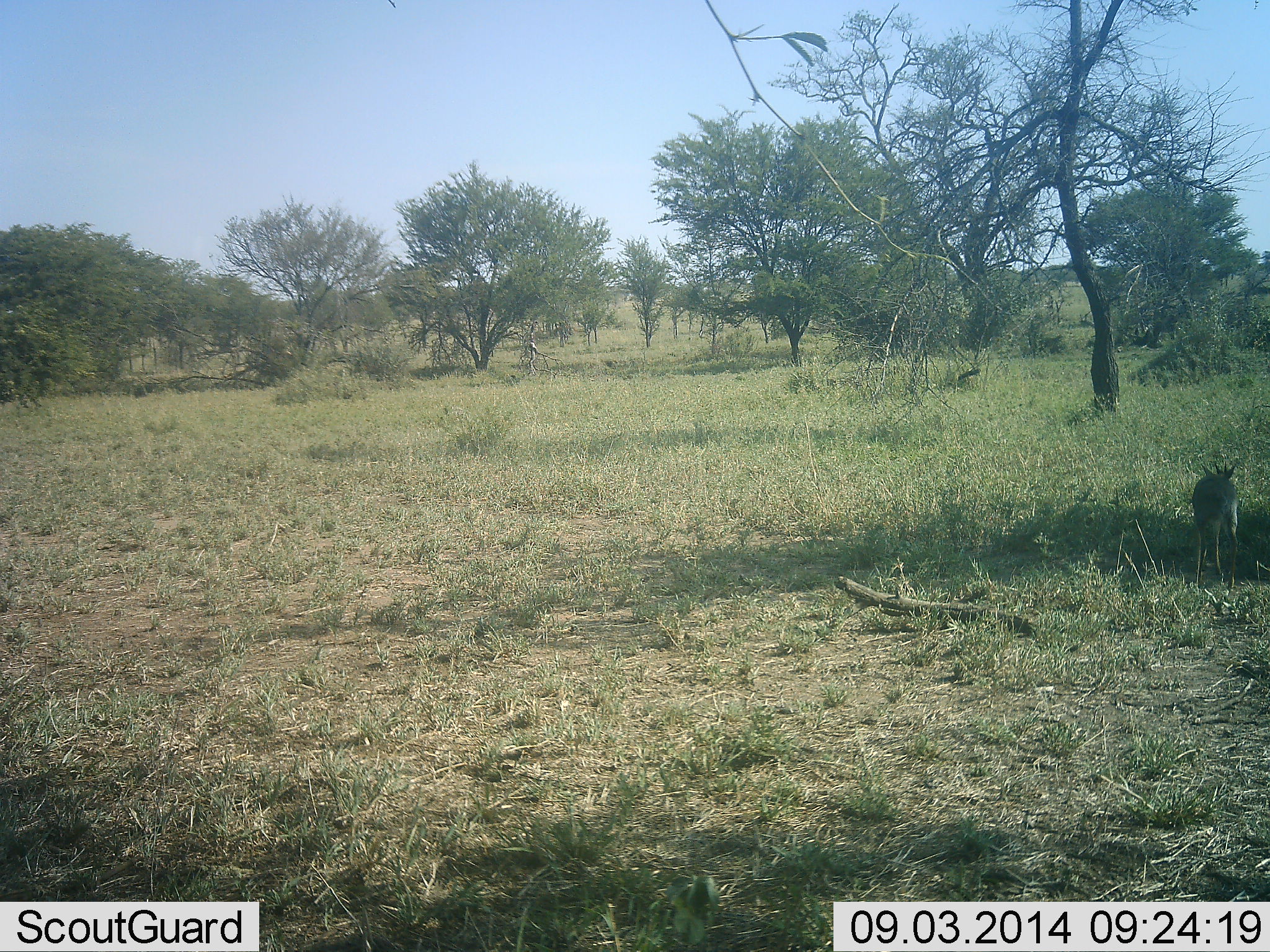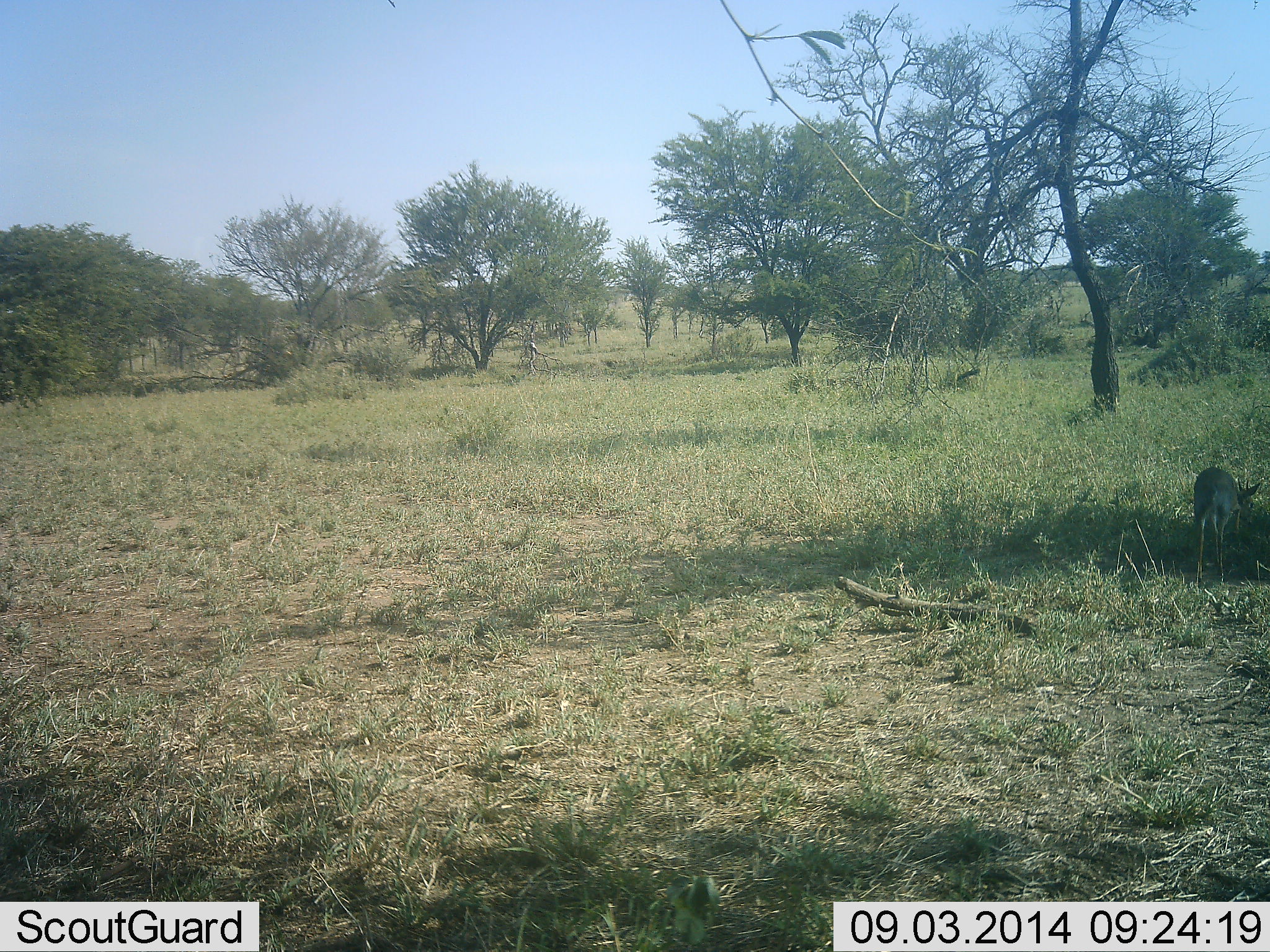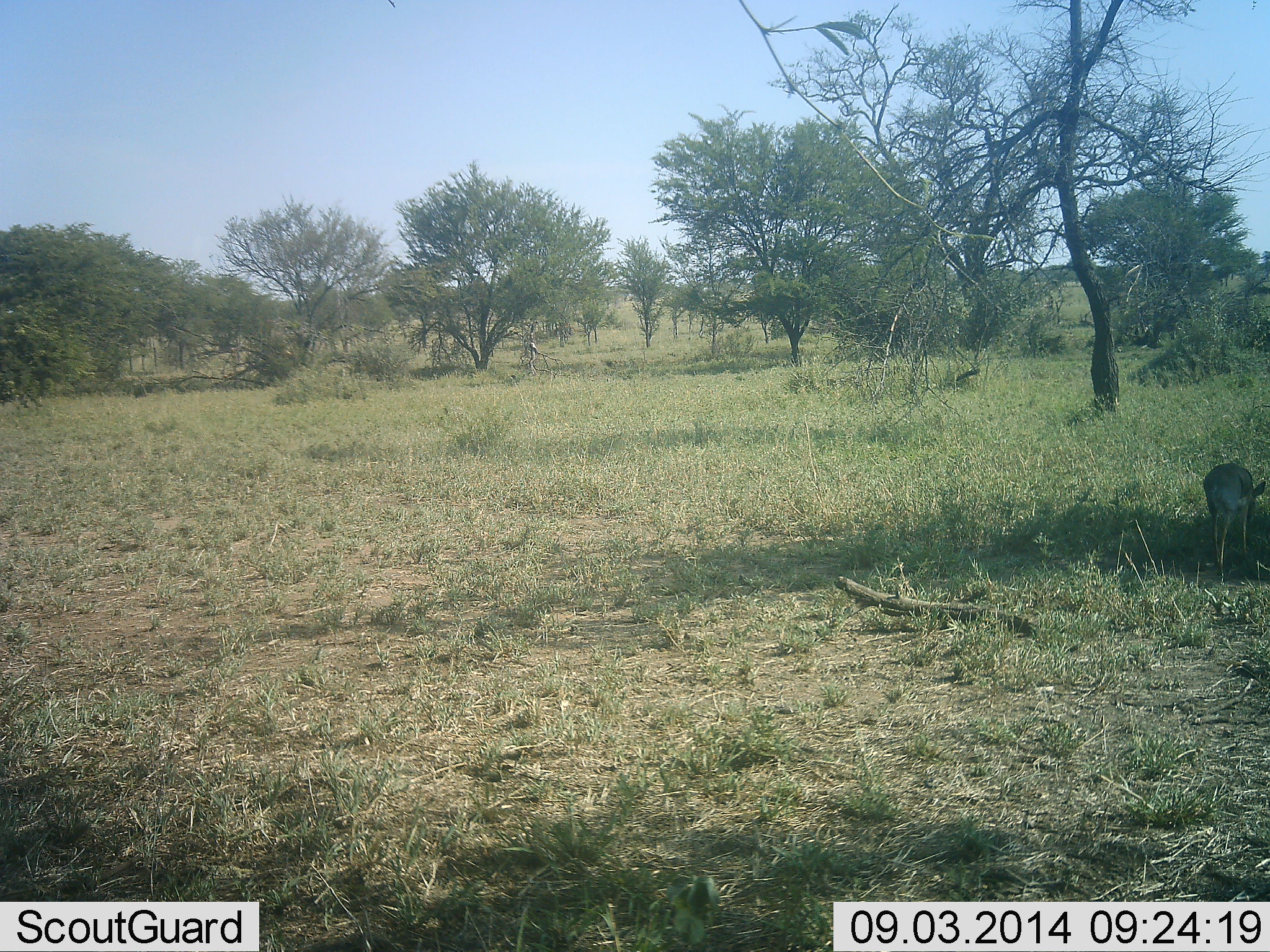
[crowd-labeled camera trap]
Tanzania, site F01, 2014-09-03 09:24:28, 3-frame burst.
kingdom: Animalia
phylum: Chordata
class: Mammalia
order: Artiodactyla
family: Bovidae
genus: Madoqua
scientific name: Madoqua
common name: dikdik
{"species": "dikdik (Madoqua)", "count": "1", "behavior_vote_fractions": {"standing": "30%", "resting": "0%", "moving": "40%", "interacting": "0%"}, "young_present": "0%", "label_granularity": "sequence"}